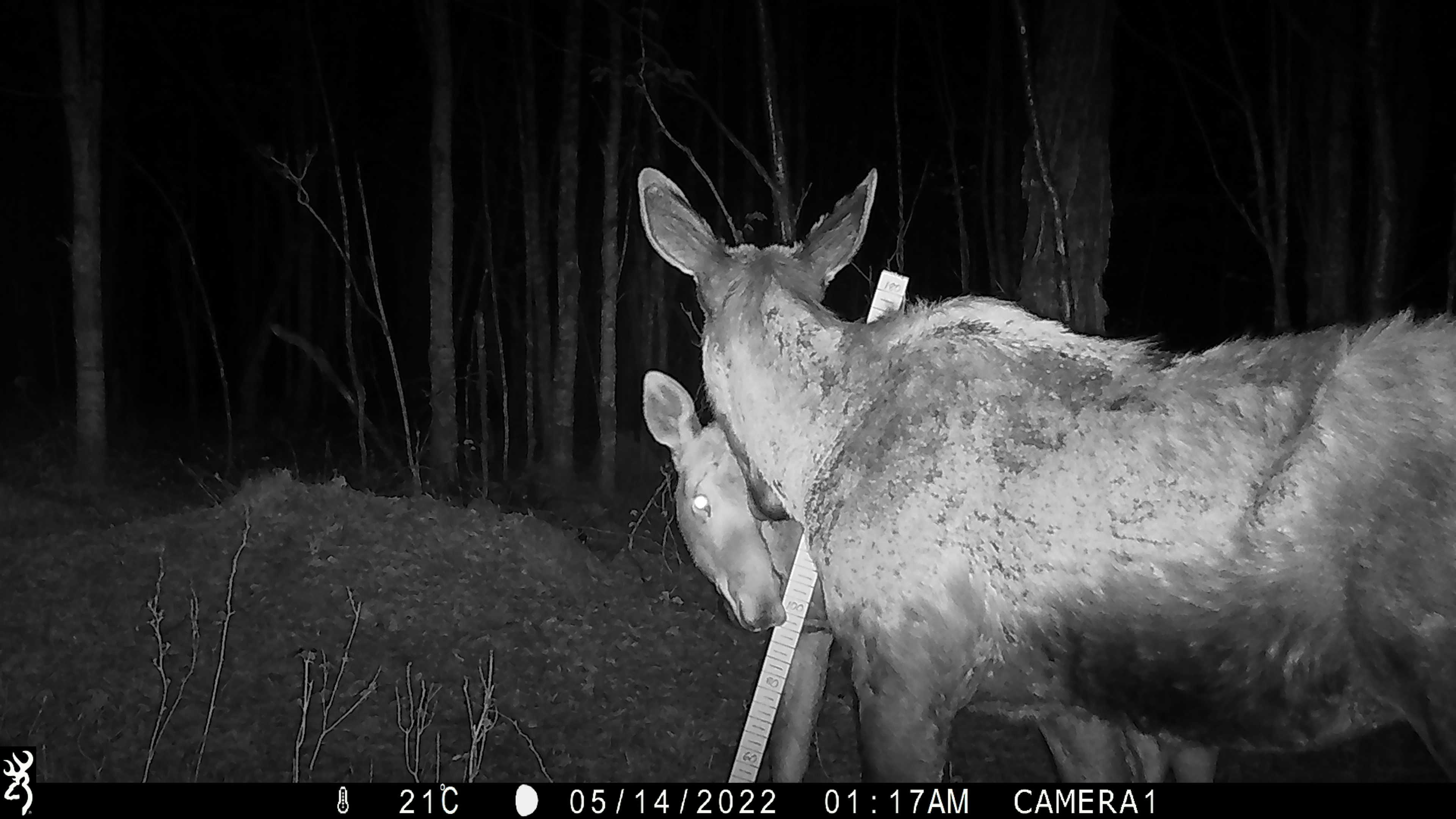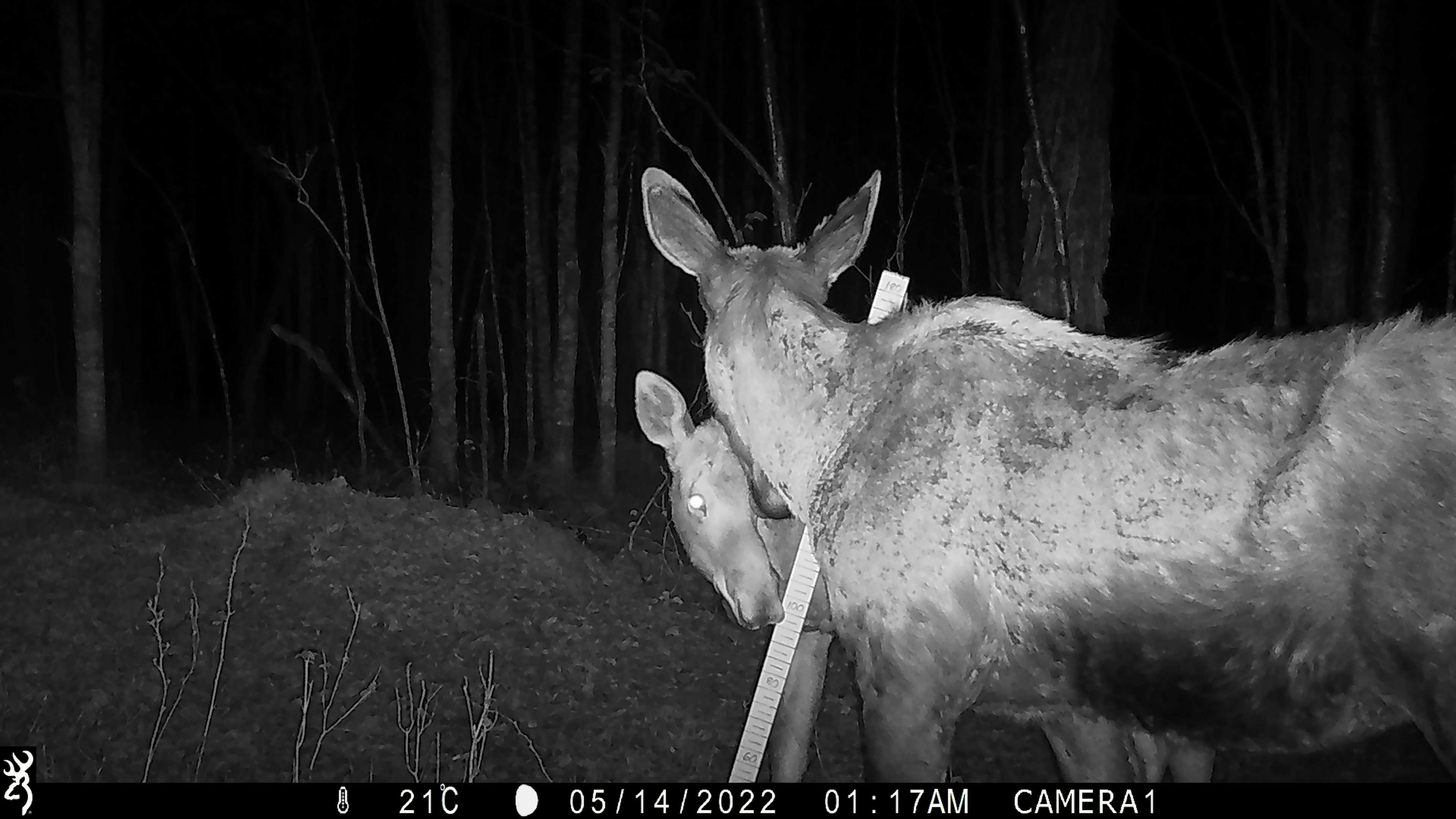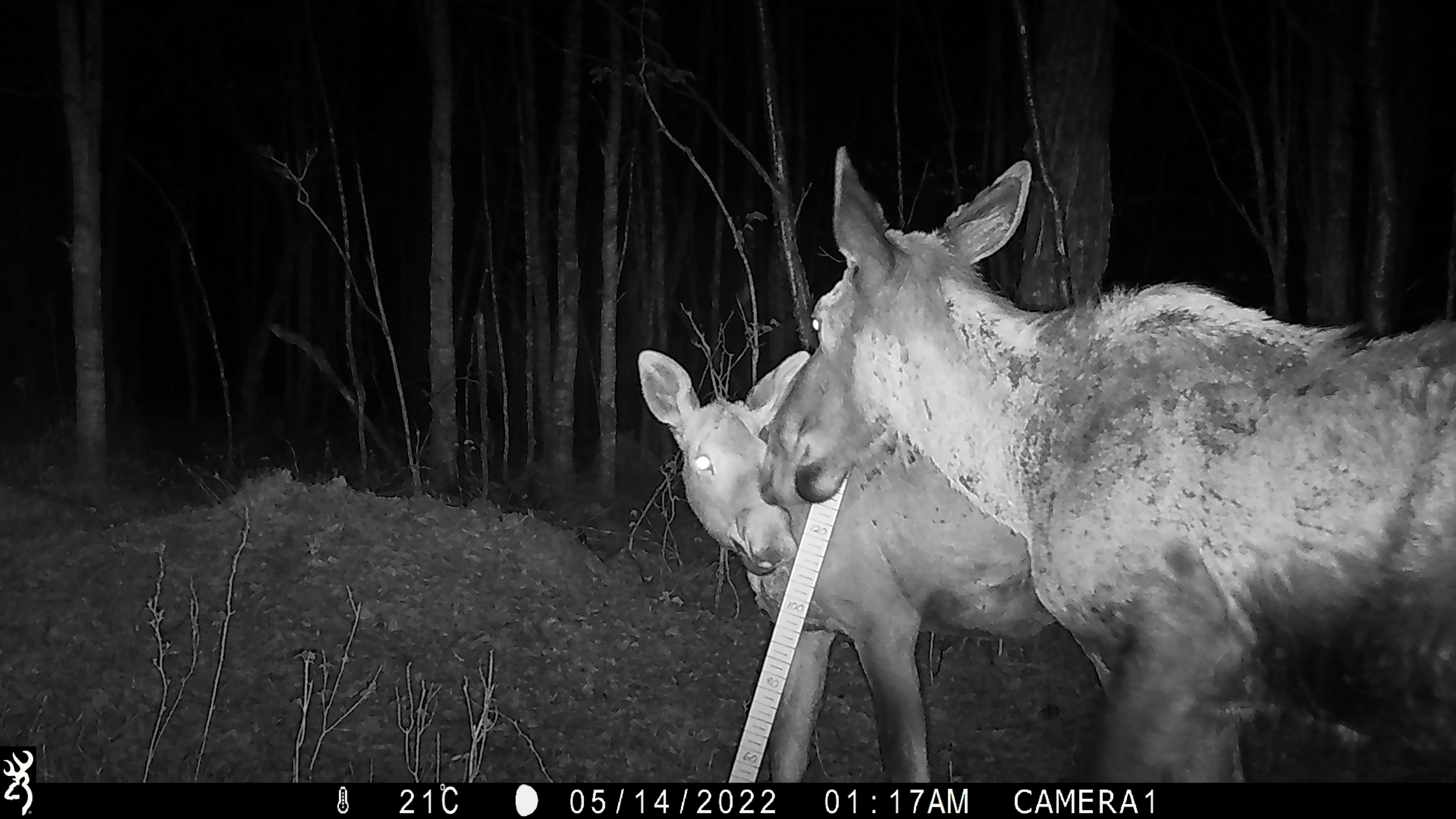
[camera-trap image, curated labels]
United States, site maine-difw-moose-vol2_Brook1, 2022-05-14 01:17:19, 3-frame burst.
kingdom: Animalia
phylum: Chordata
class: Mammalia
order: Artiodactyla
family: Cervidae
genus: Alces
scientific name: Alces alces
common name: moose